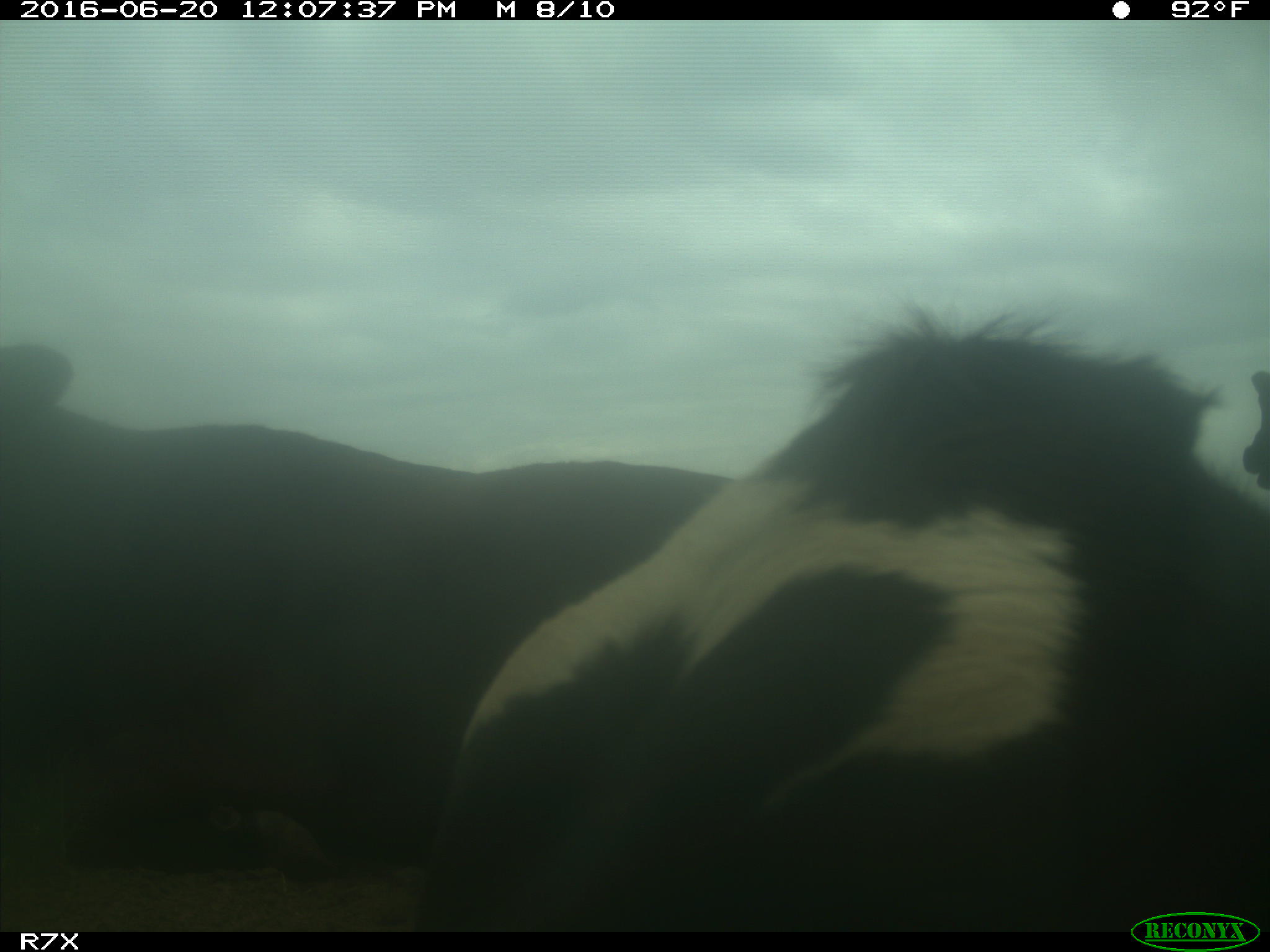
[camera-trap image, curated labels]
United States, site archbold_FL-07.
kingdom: Animalia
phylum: Chordata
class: Mammalia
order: Artiodactyla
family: Bovidae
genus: Bos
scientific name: Bos taurus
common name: domestic cow